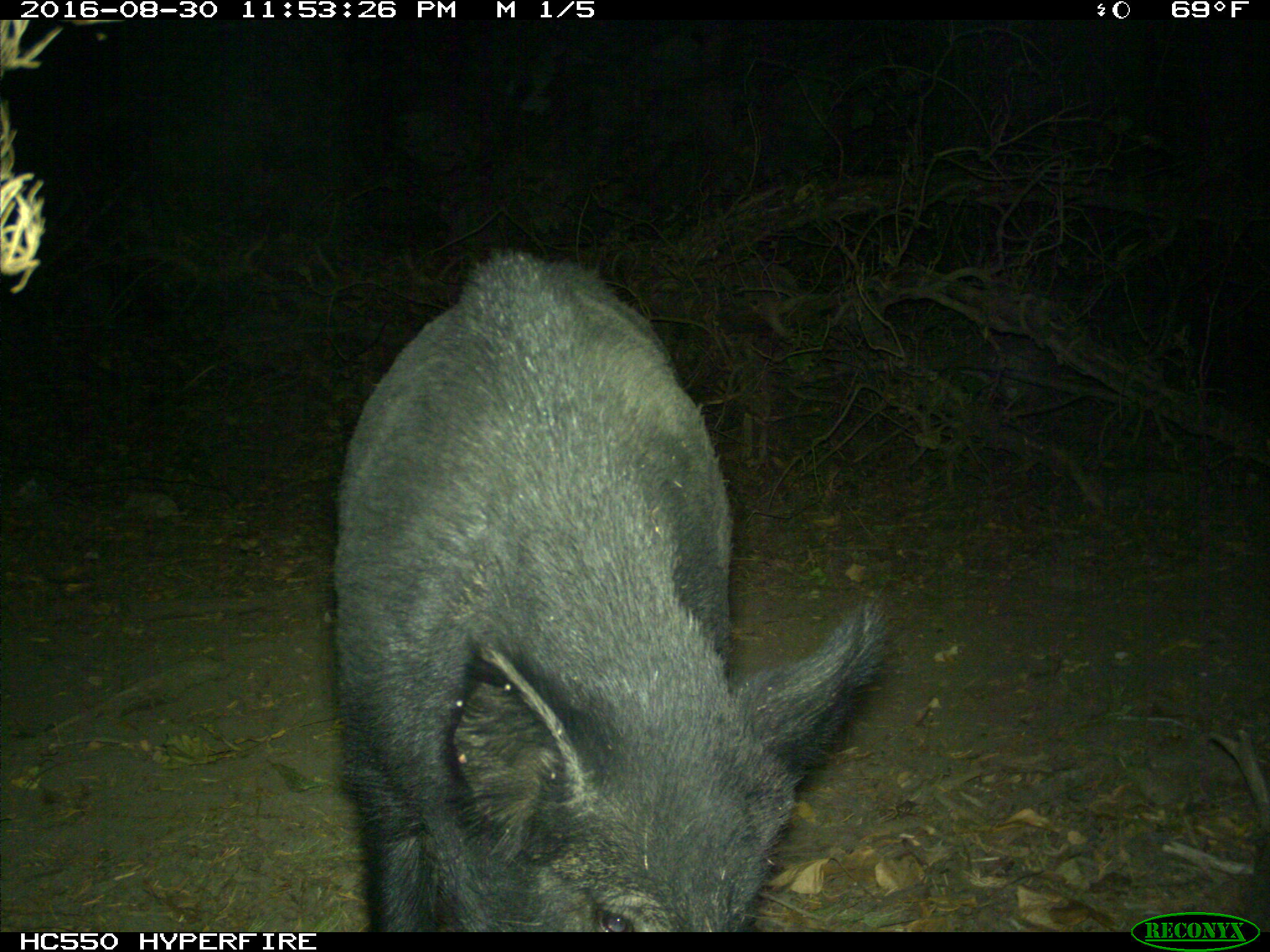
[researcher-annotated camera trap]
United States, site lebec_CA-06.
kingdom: Animalia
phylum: Chordata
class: Mammalia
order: Artiodactyla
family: Suidae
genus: Sus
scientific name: Sus scrofa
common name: wild boar